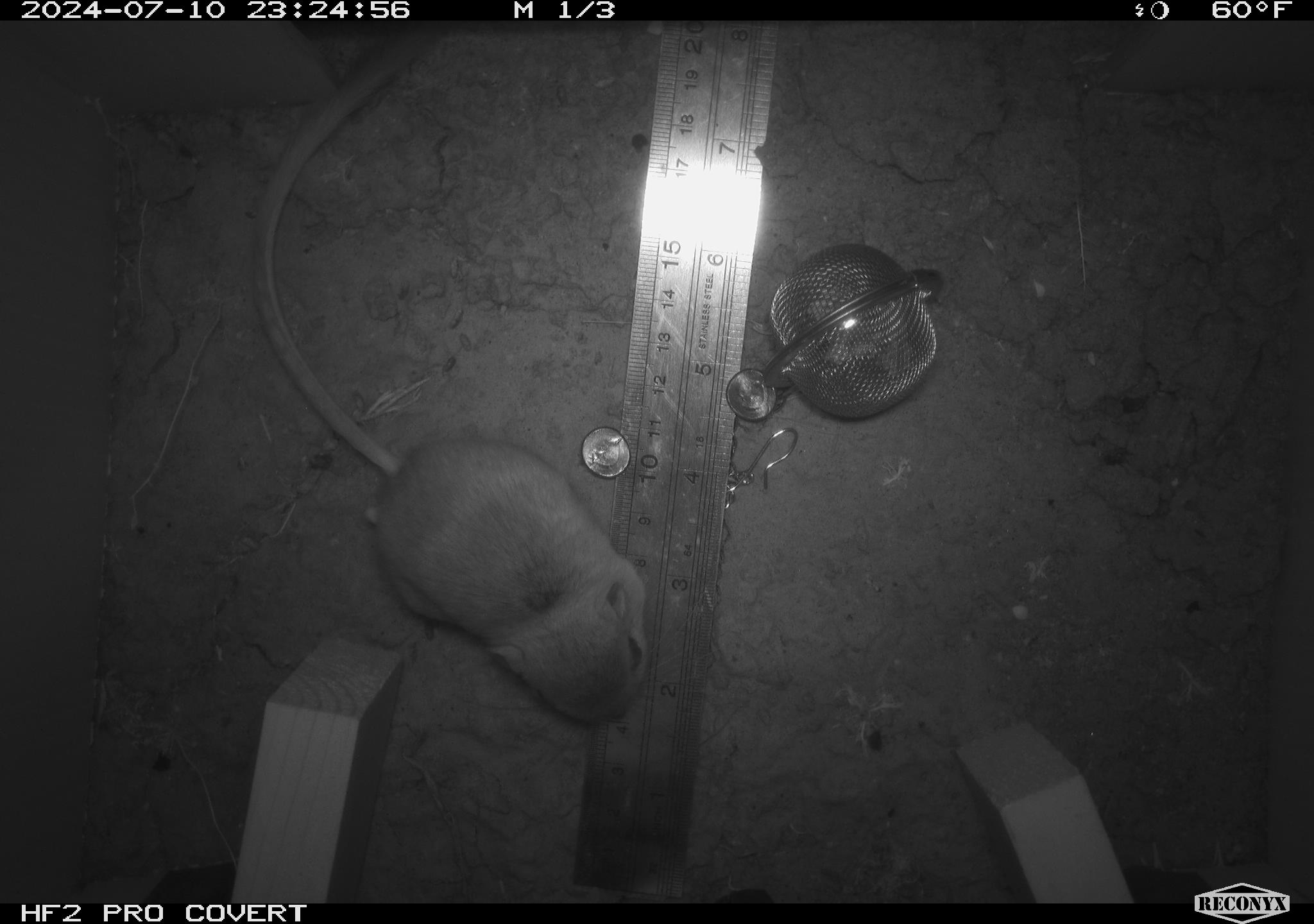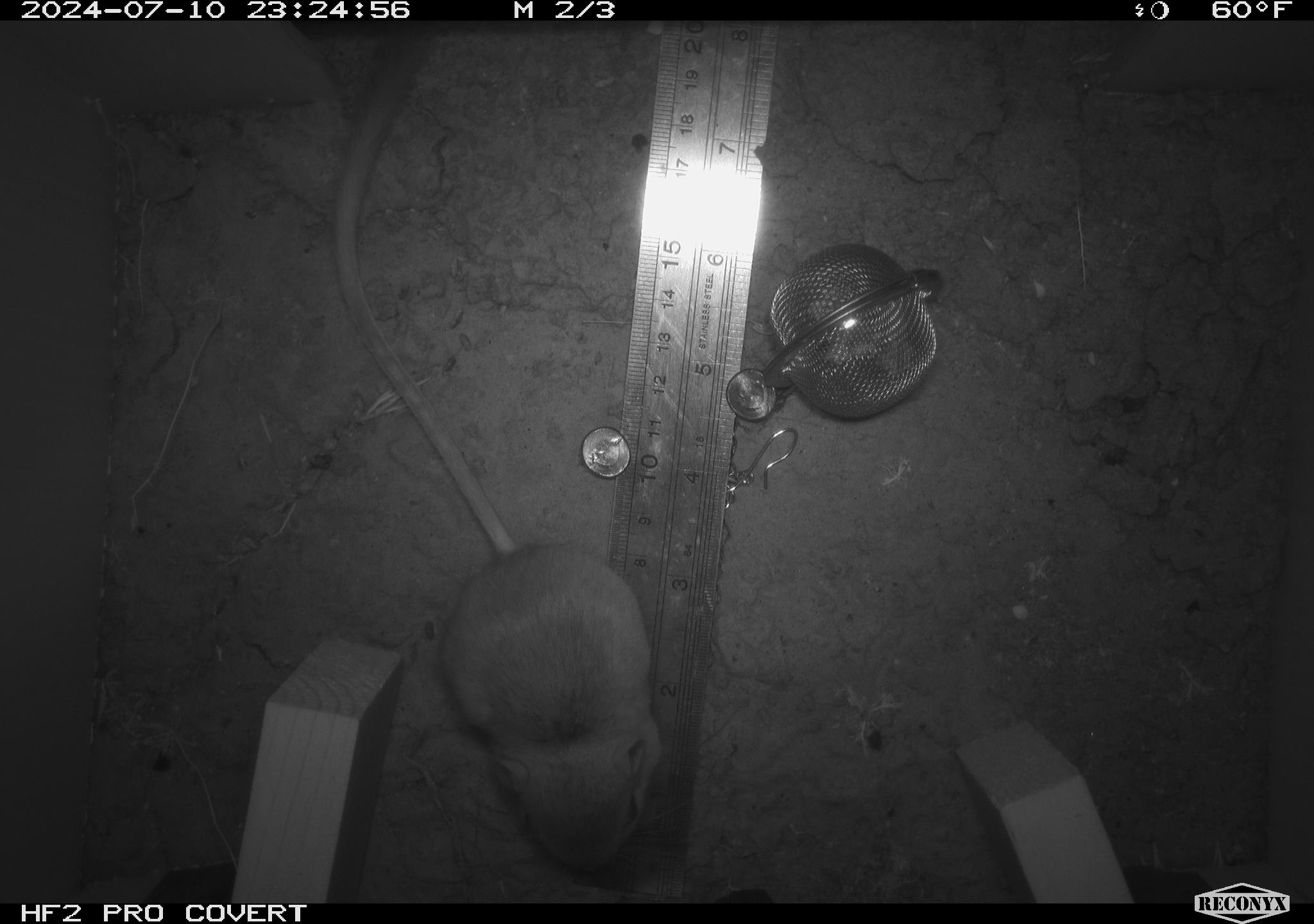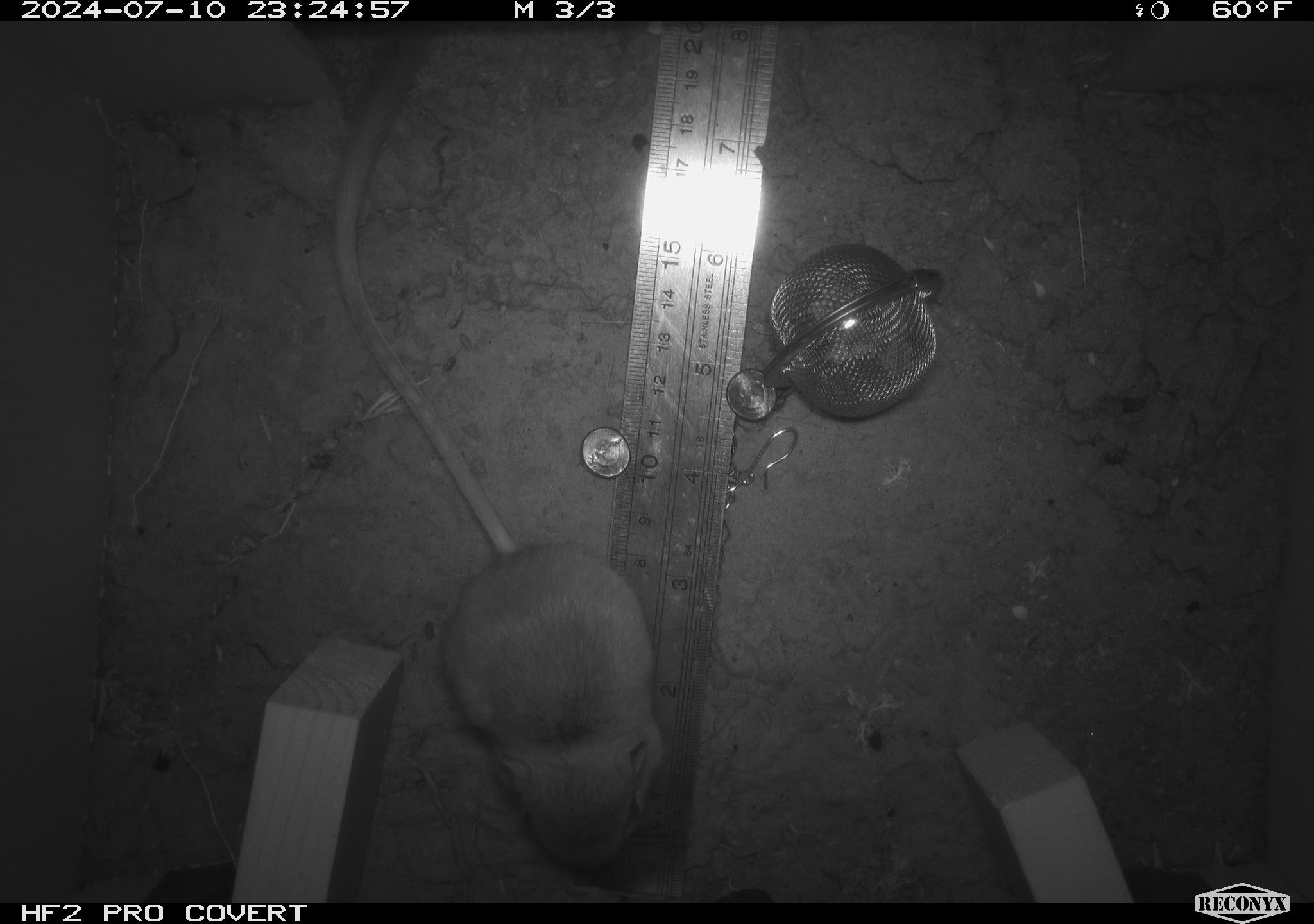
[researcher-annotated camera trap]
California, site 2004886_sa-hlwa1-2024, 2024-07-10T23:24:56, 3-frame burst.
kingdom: Animalia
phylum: Chordata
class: Mammalia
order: Rodentia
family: Heteromyidae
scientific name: Heteromyidae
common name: kangaroo rats and pocket mice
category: heteromyidae family